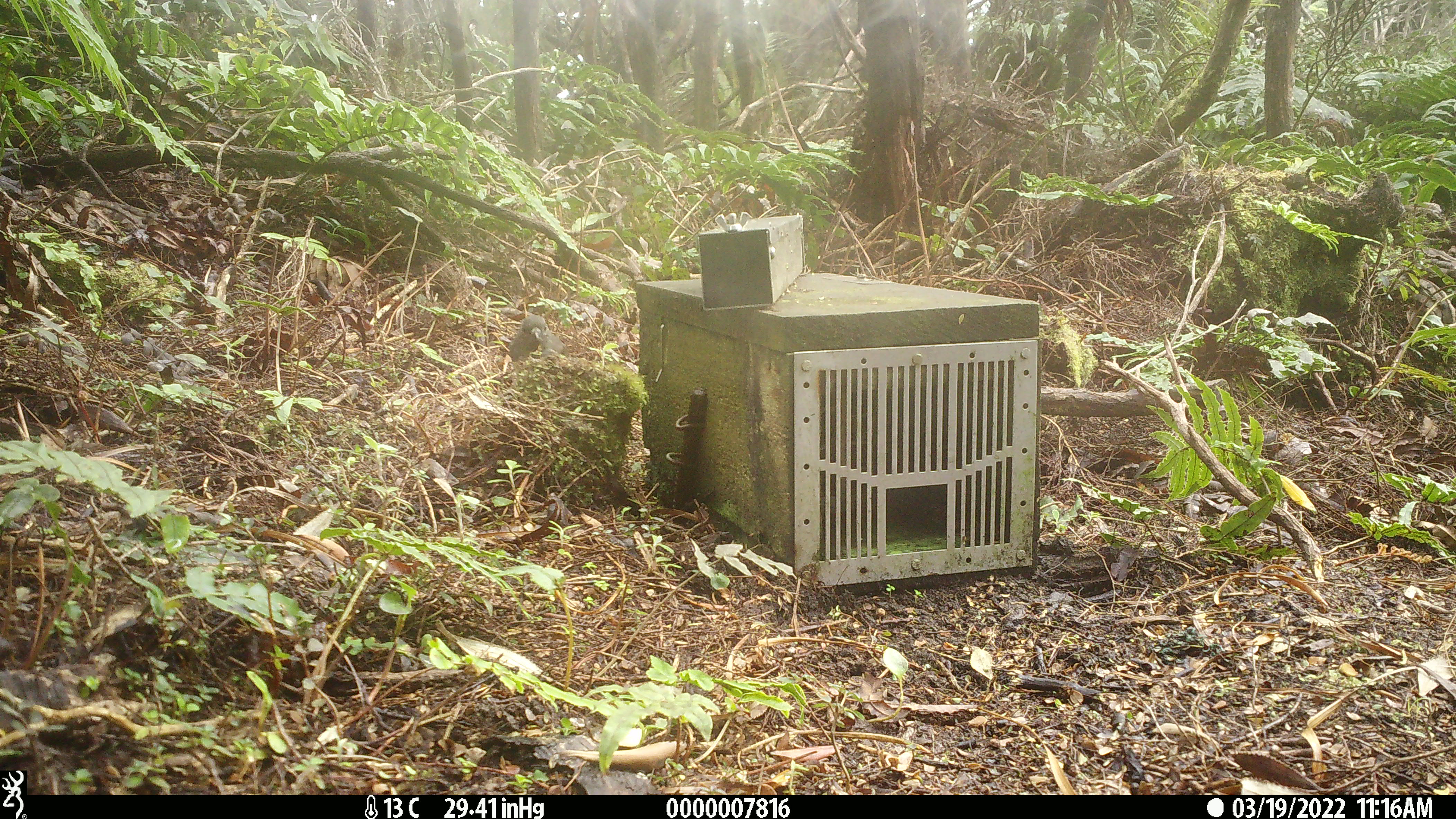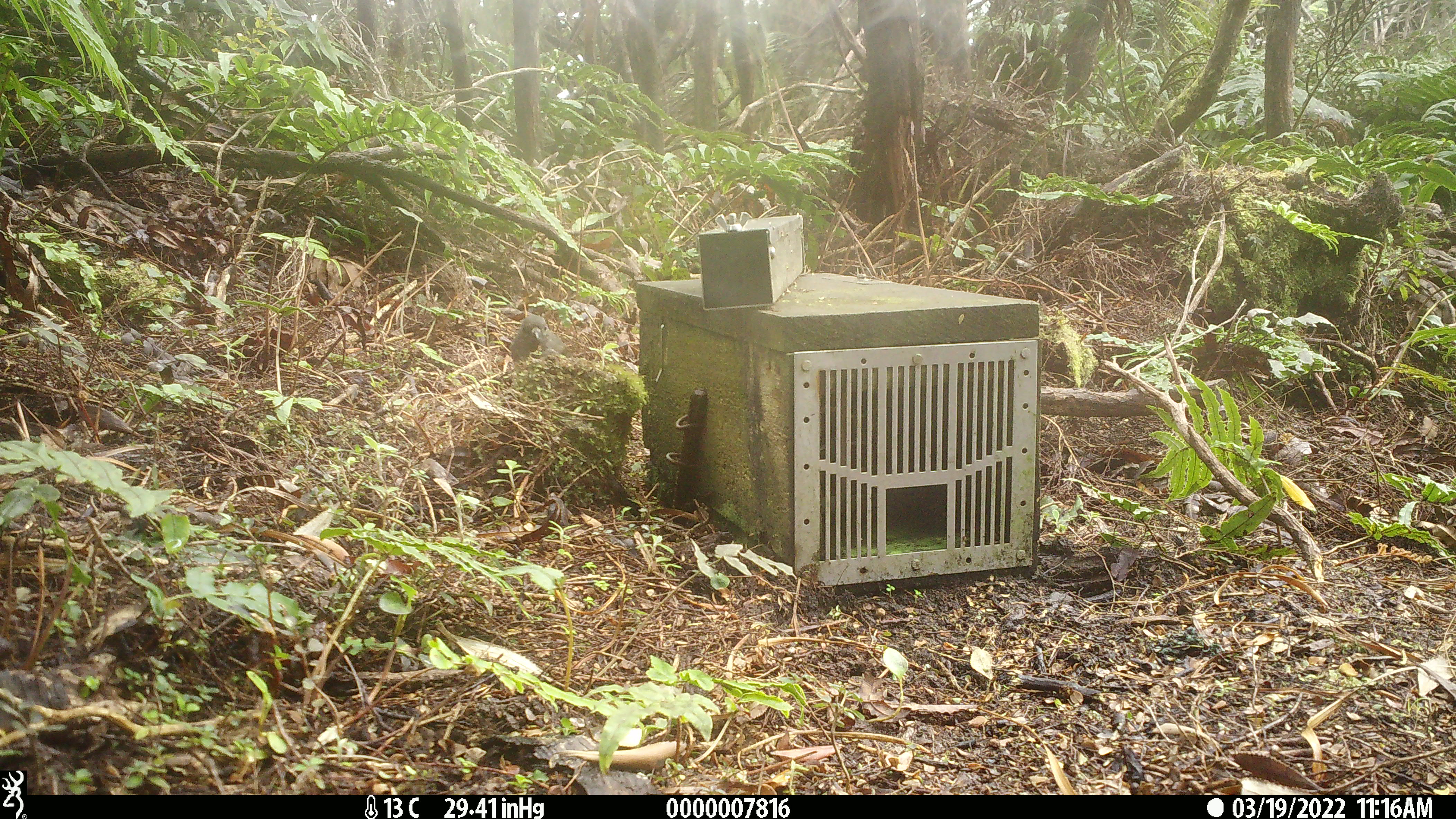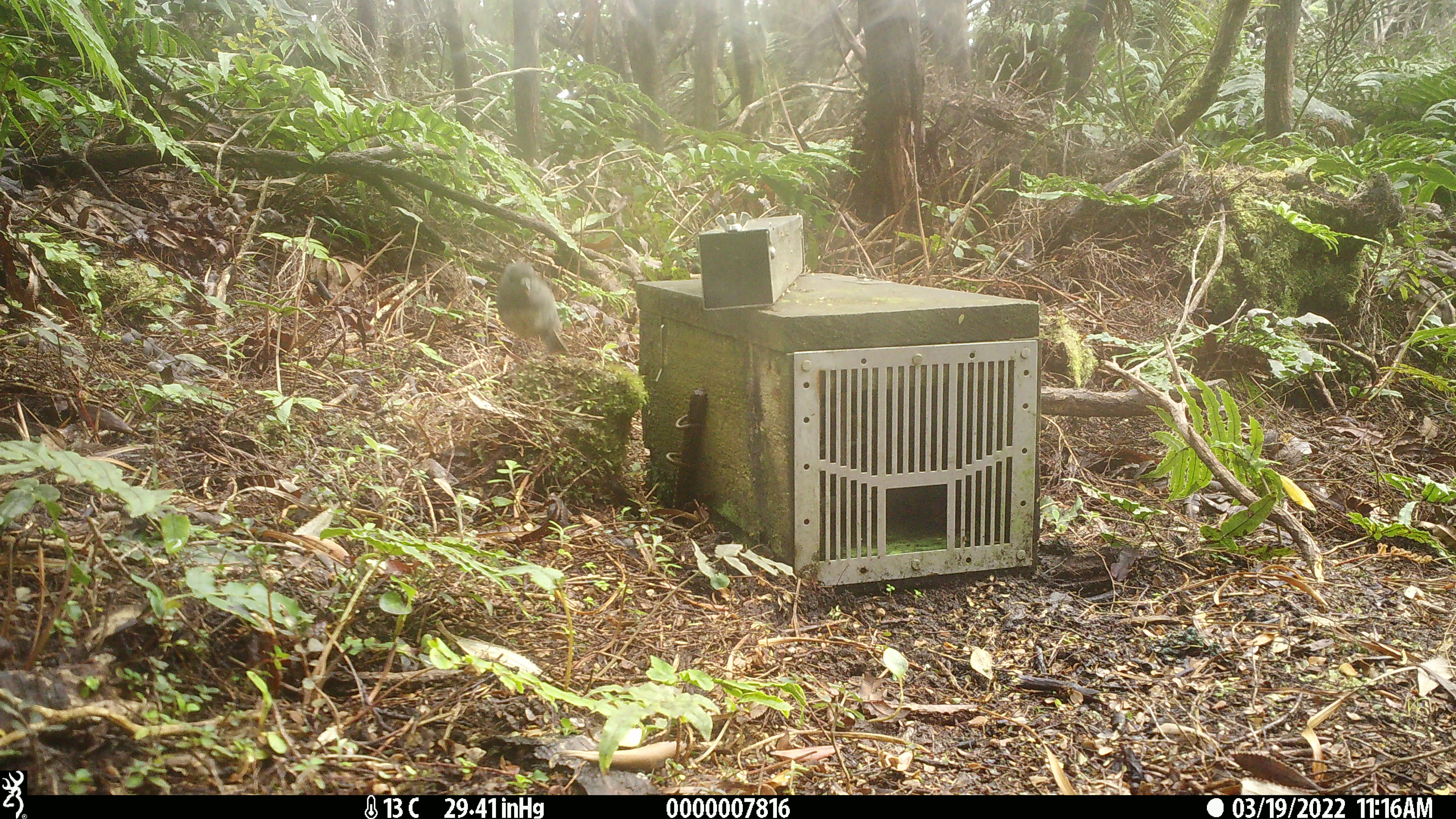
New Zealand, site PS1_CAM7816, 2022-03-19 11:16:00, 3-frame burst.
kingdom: Animalia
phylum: Chordata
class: Aves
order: Passeriformes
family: Petroicidae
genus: Petroica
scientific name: Petroica australis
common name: new zealand robin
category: robin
Robin (new zealand robin) (Petroica australis).